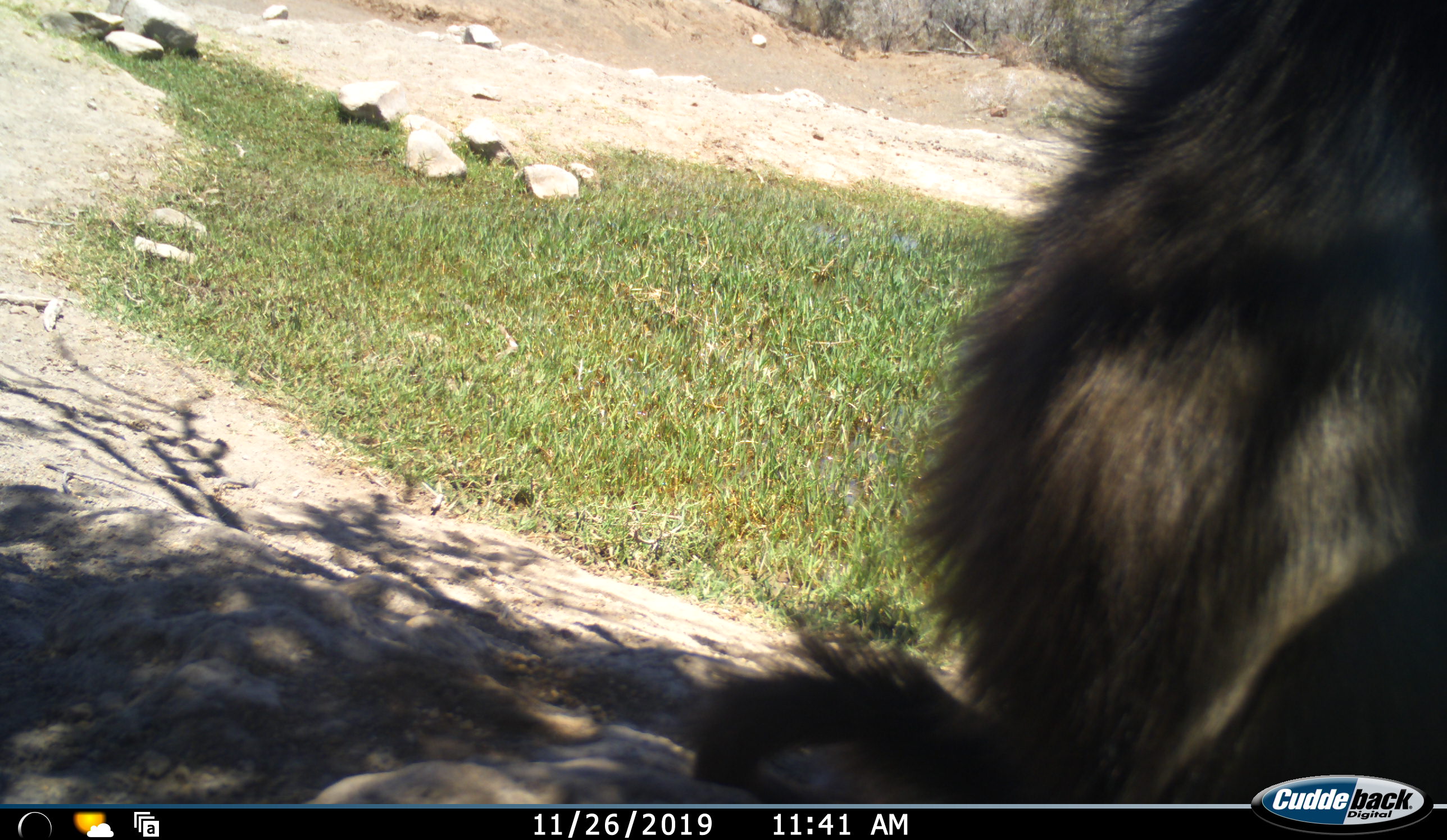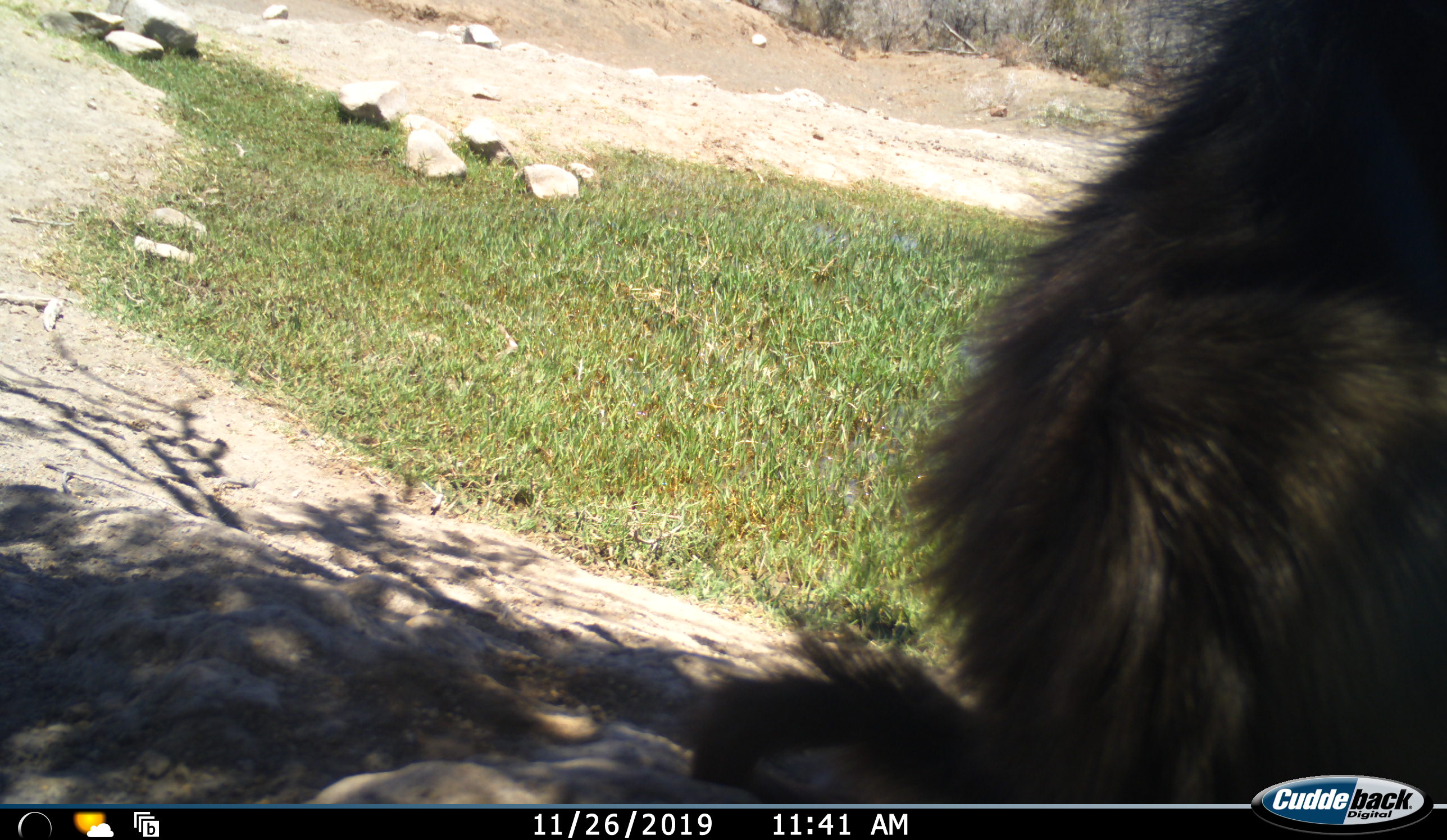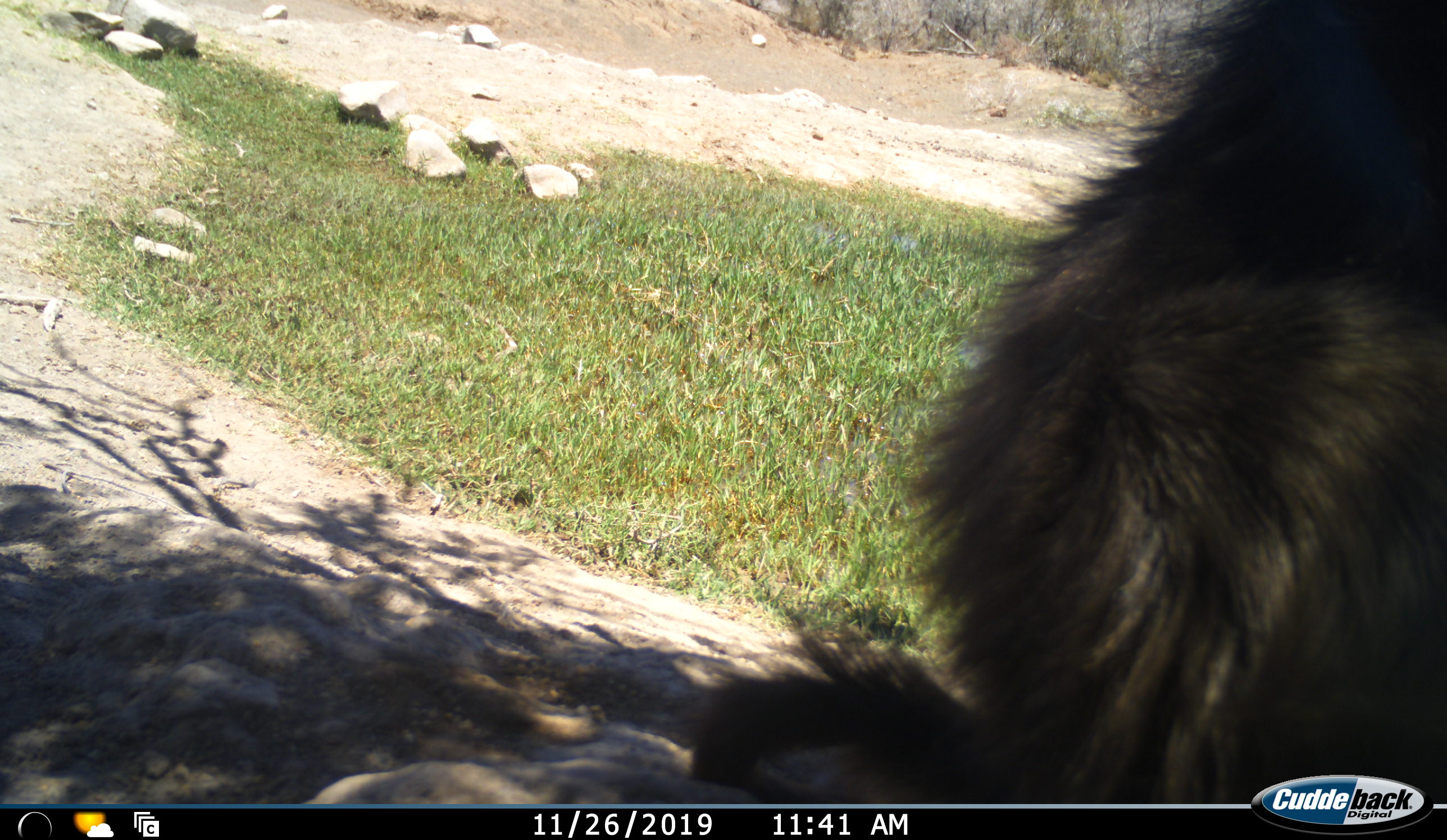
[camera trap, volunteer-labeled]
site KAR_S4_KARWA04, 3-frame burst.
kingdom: Animalia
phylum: Chordata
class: Mammalia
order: Primates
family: Cercopithecidae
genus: Papio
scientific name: Papio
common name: baboon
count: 1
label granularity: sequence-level